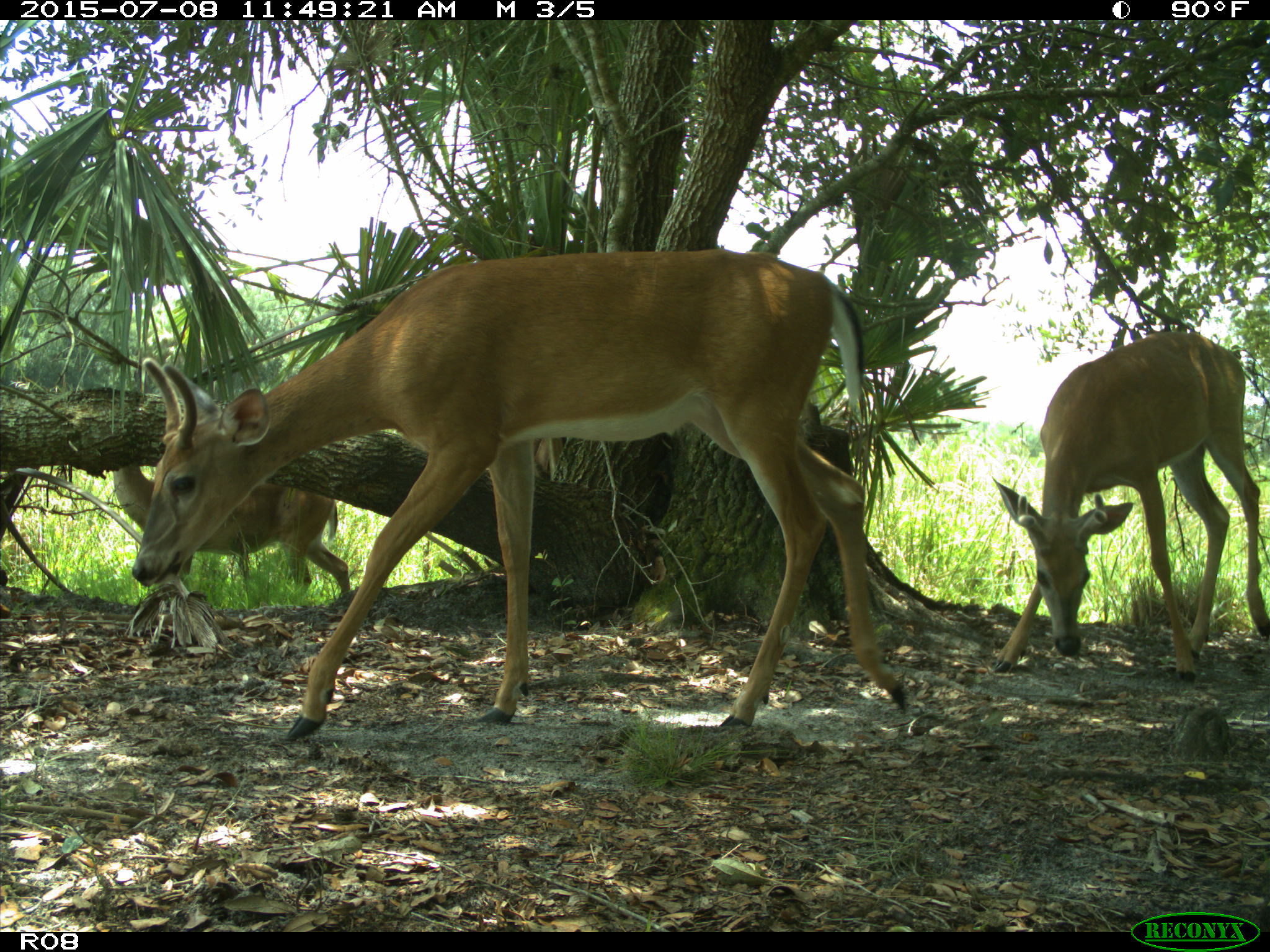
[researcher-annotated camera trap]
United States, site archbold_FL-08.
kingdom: Animalia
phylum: Chordata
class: Mammalia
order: Artiodactyla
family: Cervidae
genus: Odocoileus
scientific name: Odocoileus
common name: deer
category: unidentified deer